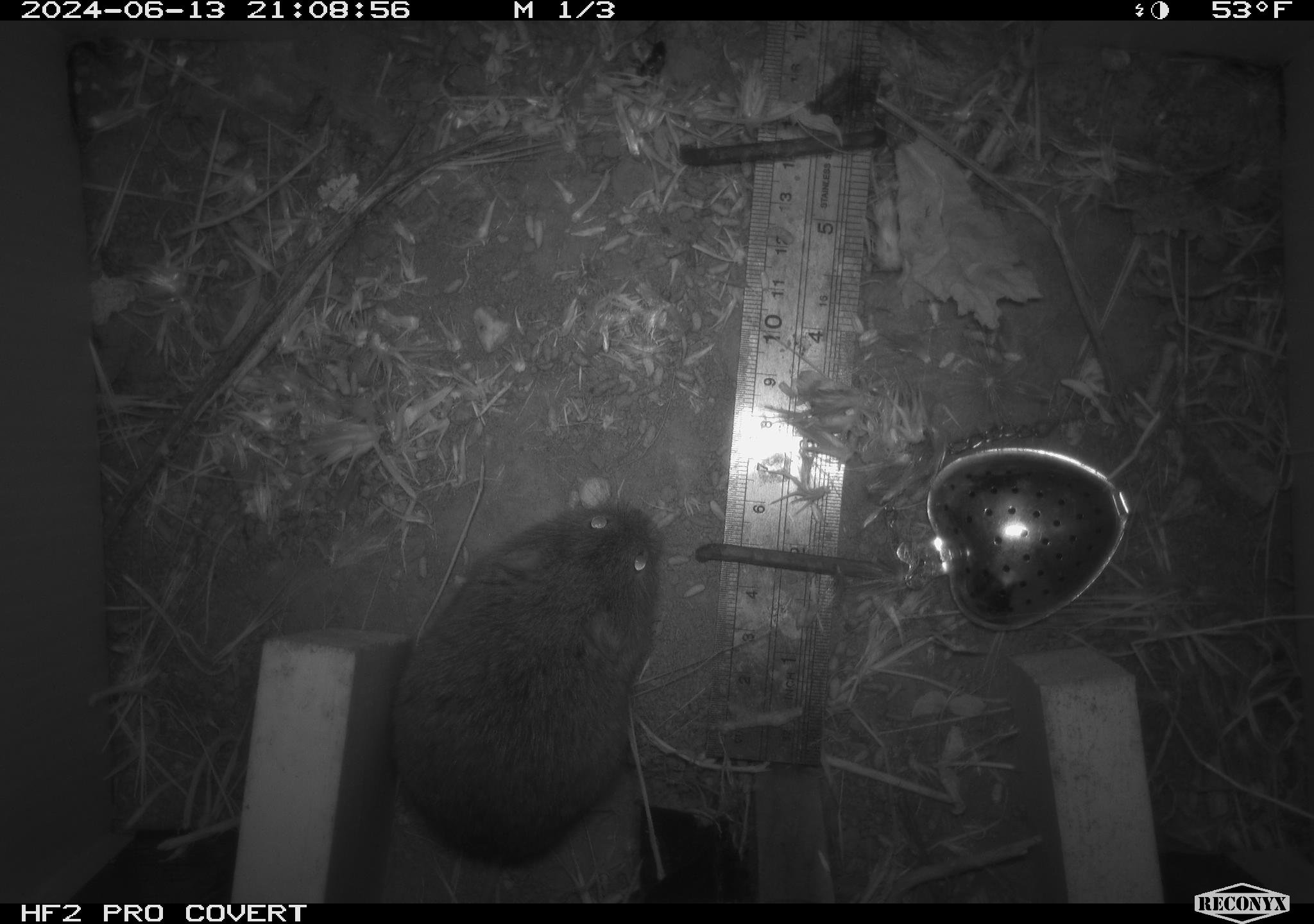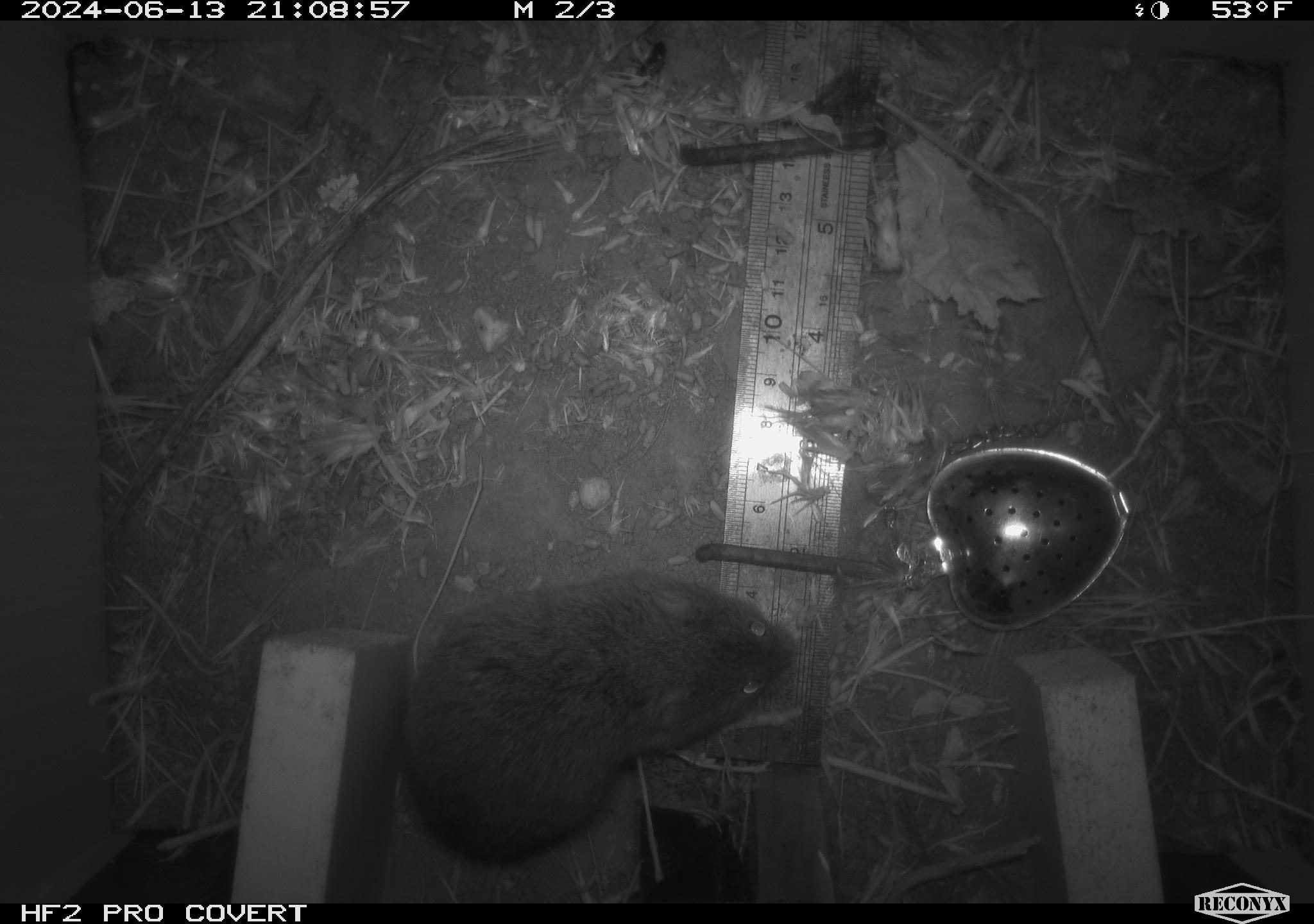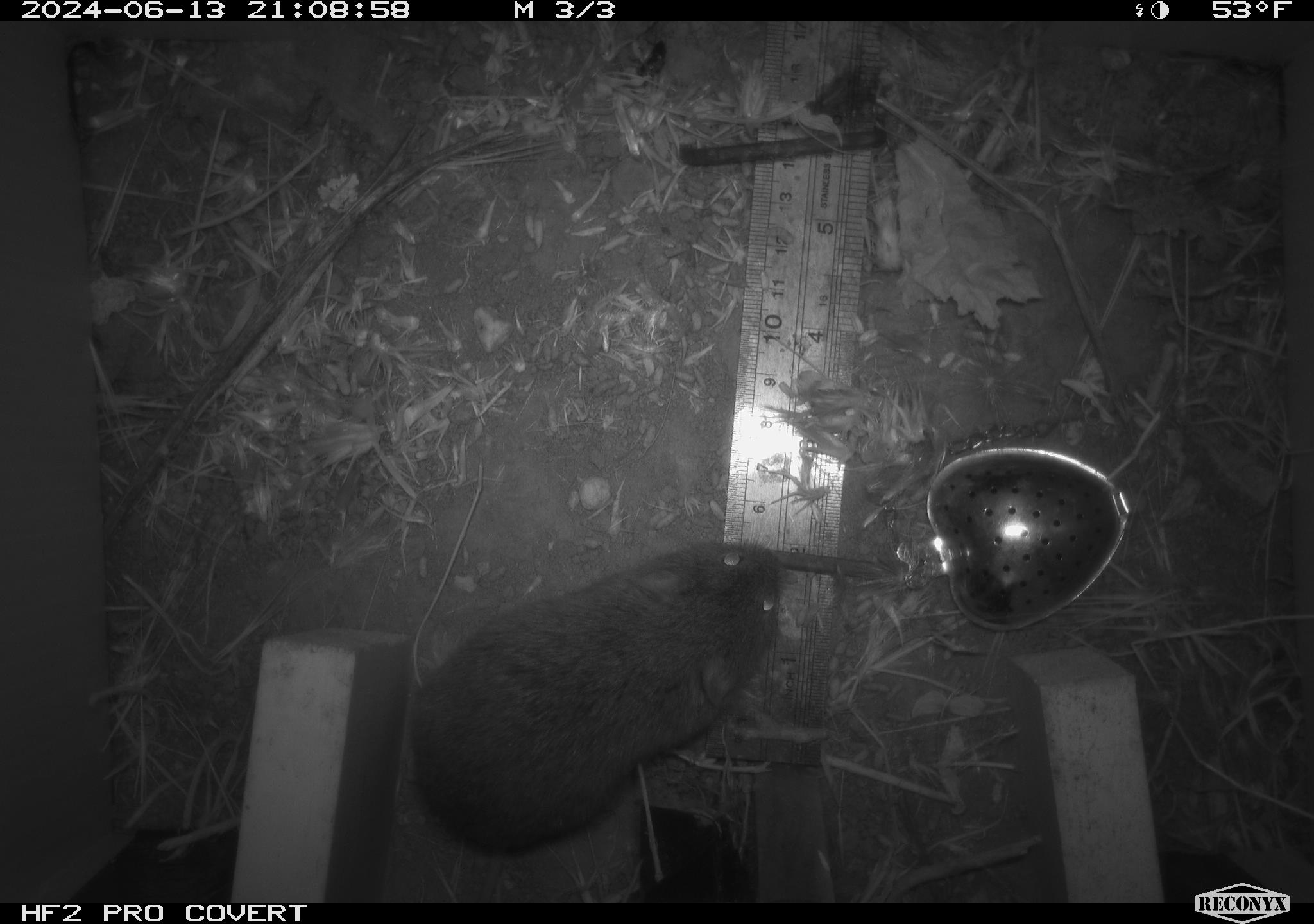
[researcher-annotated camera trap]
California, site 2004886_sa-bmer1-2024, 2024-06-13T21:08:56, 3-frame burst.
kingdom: Animalia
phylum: Chordata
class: Mammalia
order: Rodentia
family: Cricetidae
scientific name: Cricetidae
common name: hamsters, voles, lemmings, and allies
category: cricetidae family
Cricetidae family (hamsters, voles, lemmings, and allies) (Cricetidae).